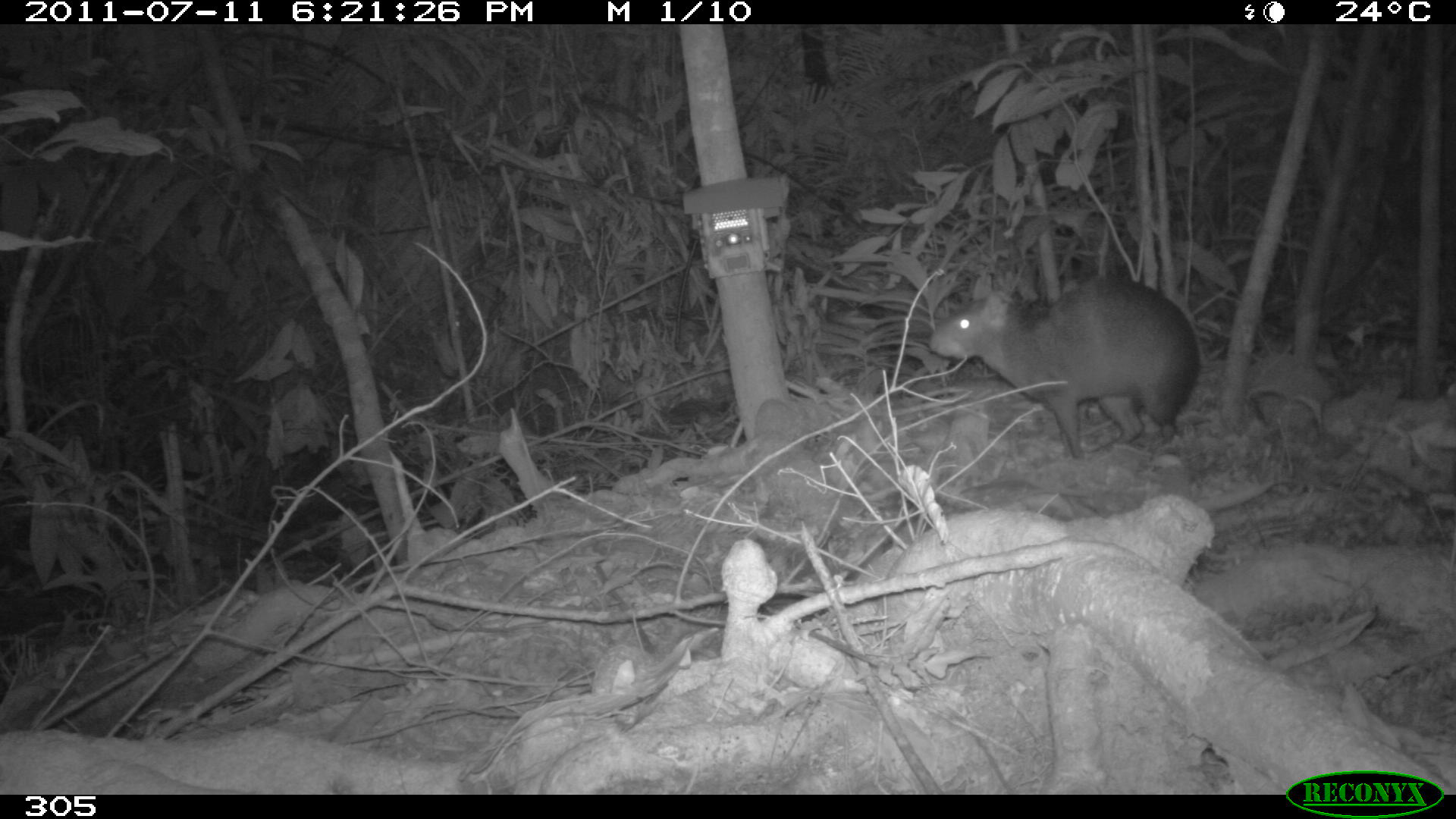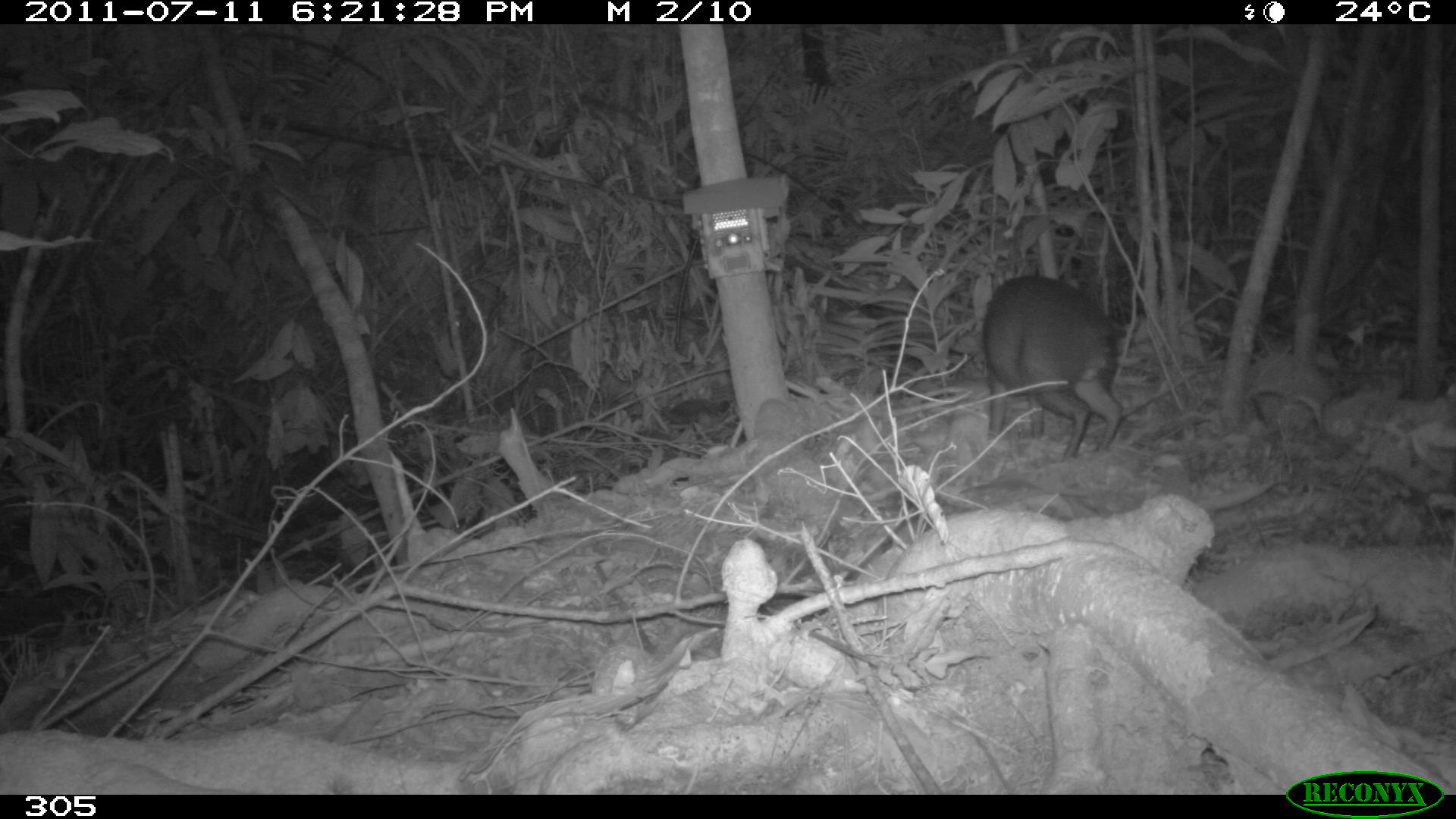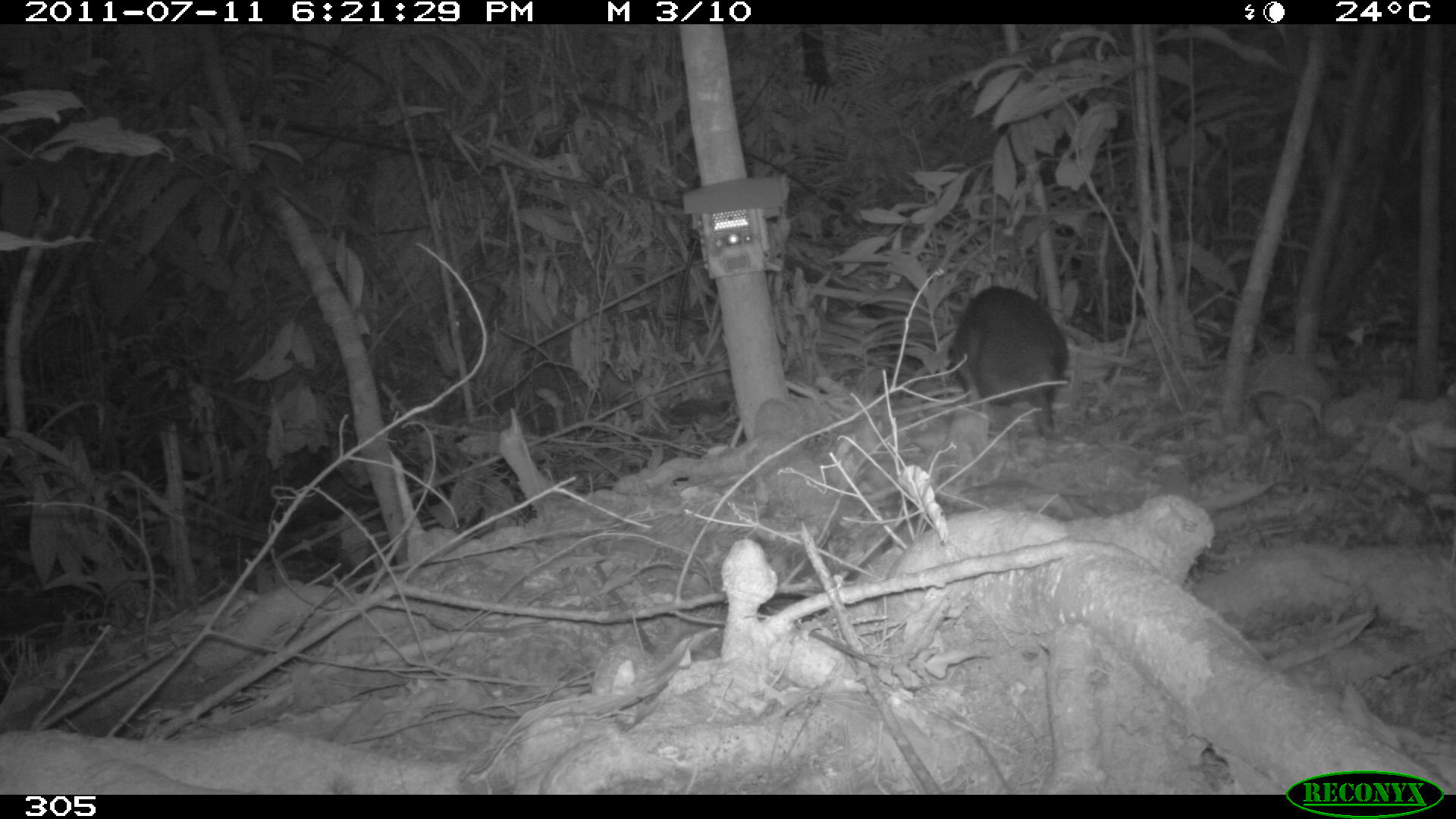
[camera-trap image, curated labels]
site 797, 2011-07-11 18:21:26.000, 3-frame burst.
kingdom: Animalia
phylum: Chordata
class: Mammalia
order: Rodentia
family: Dasyproctidae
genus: Dasyprocta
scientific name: Dasyprocta punctata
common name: central american agouti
Dasyprocta punctata (central american agouti).